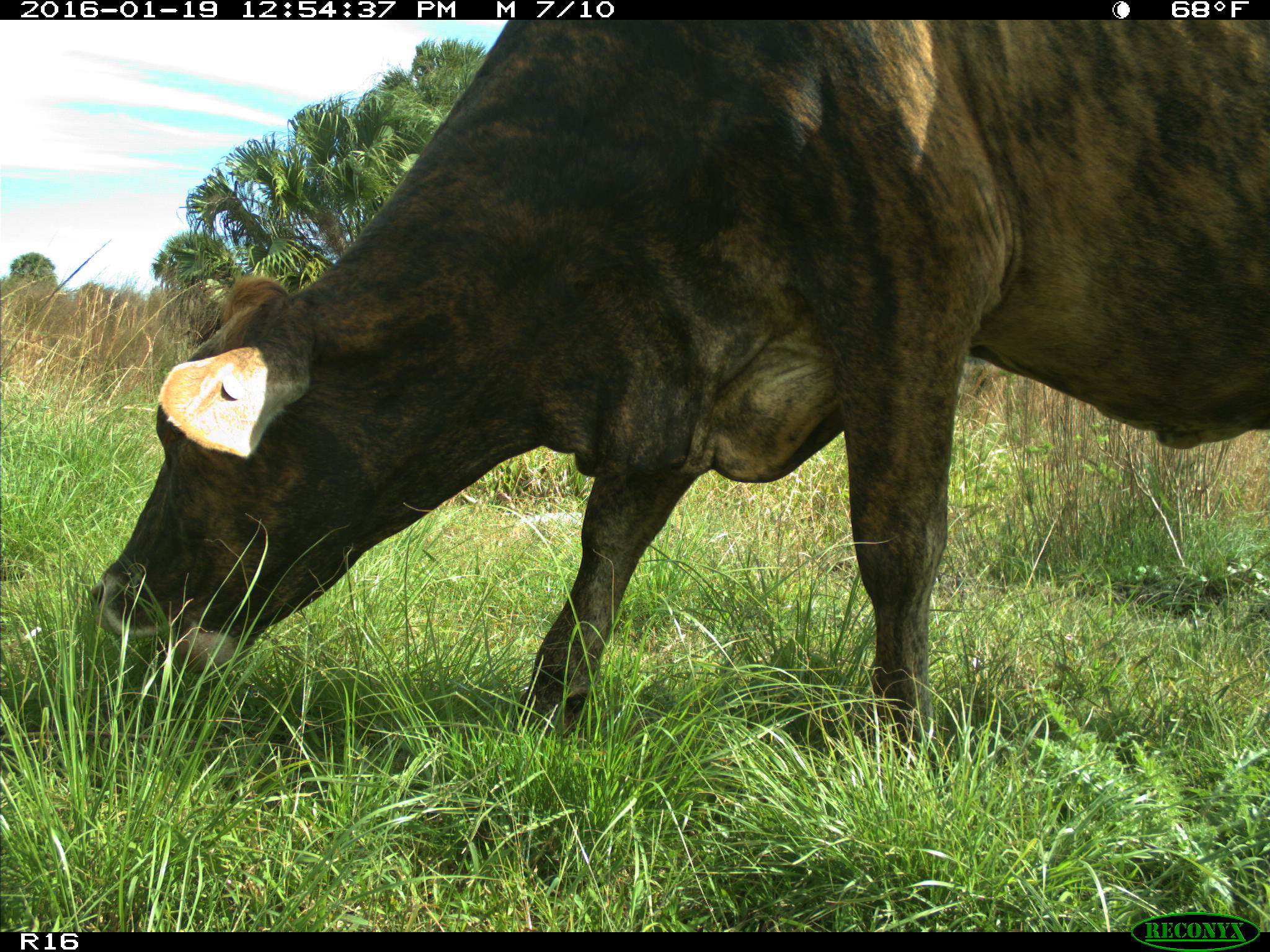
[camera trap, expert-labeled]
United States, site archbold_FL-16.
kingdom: Animalia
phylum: Chordata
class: Mammalia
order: Artiodactyla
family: Bovidae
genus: Bos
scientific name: Bos taurus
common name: domestic cow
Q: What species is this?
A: Bos taurus (domestic cow).